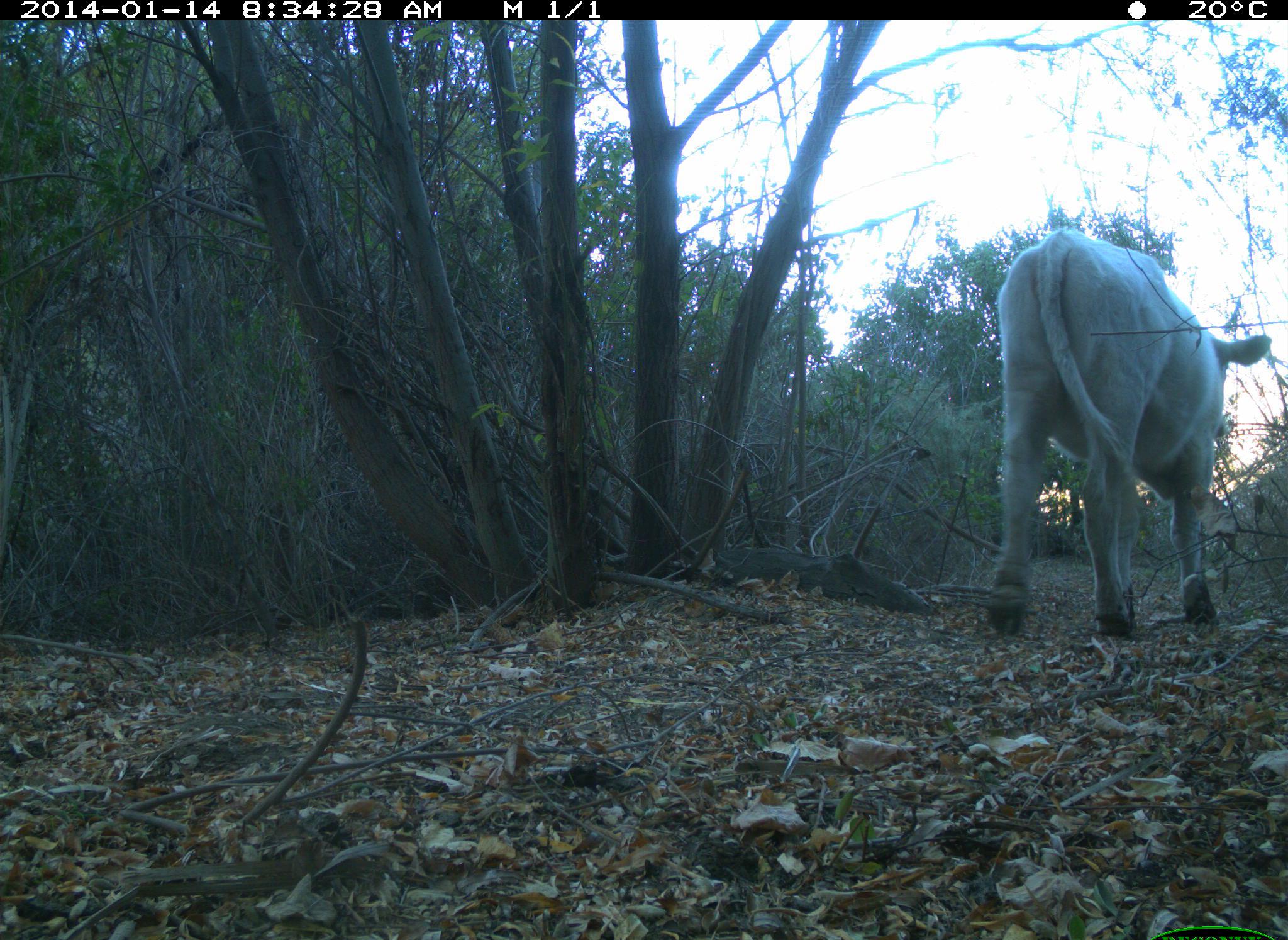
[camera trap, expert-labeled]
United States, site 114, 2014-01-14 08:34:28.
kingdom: Animalia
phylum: Chordata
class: Mammalia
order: Artiodactyla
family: Bovidae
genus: Bos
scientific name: Bos taurus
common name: cow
Cow (Bos taurus).